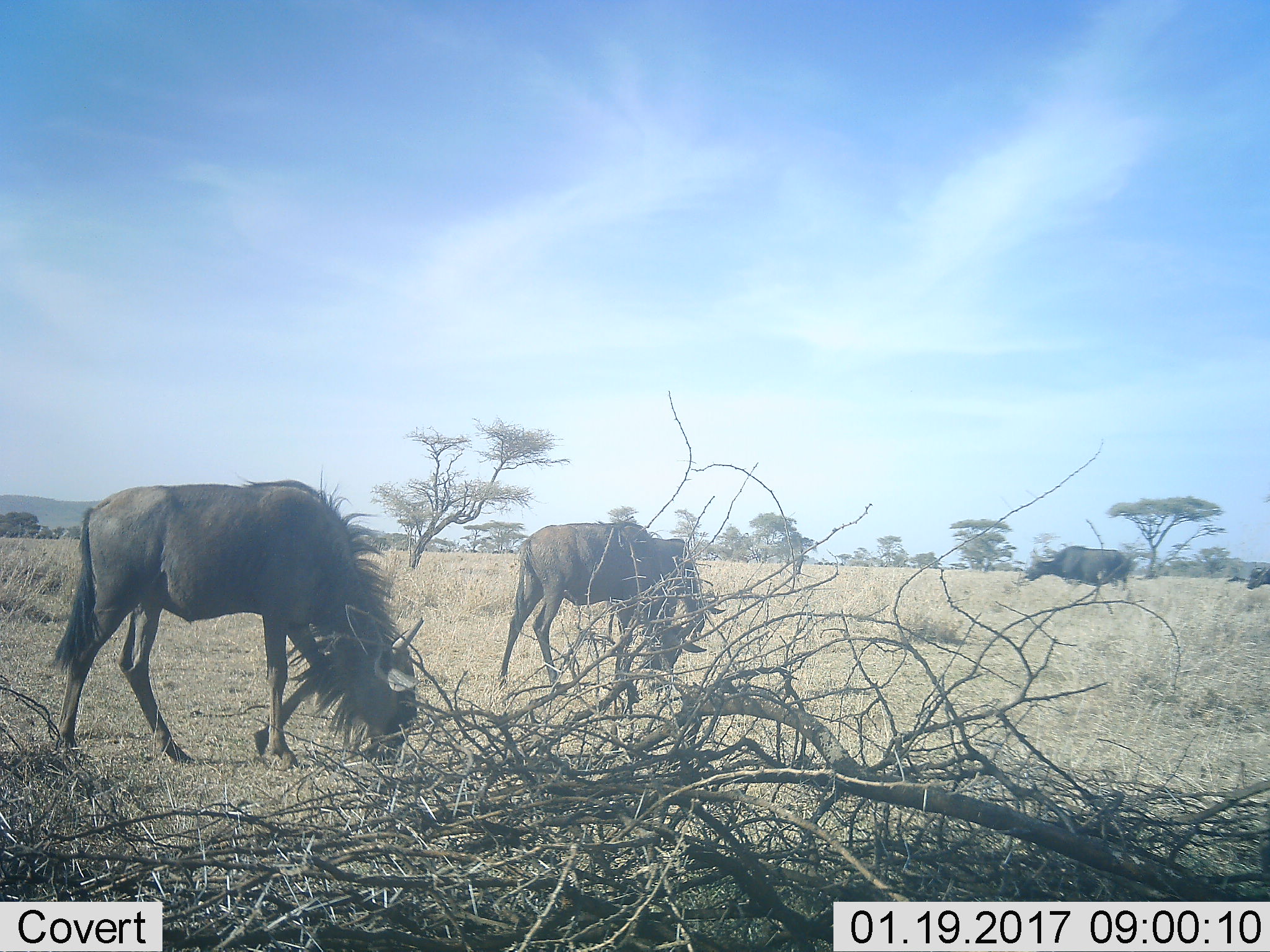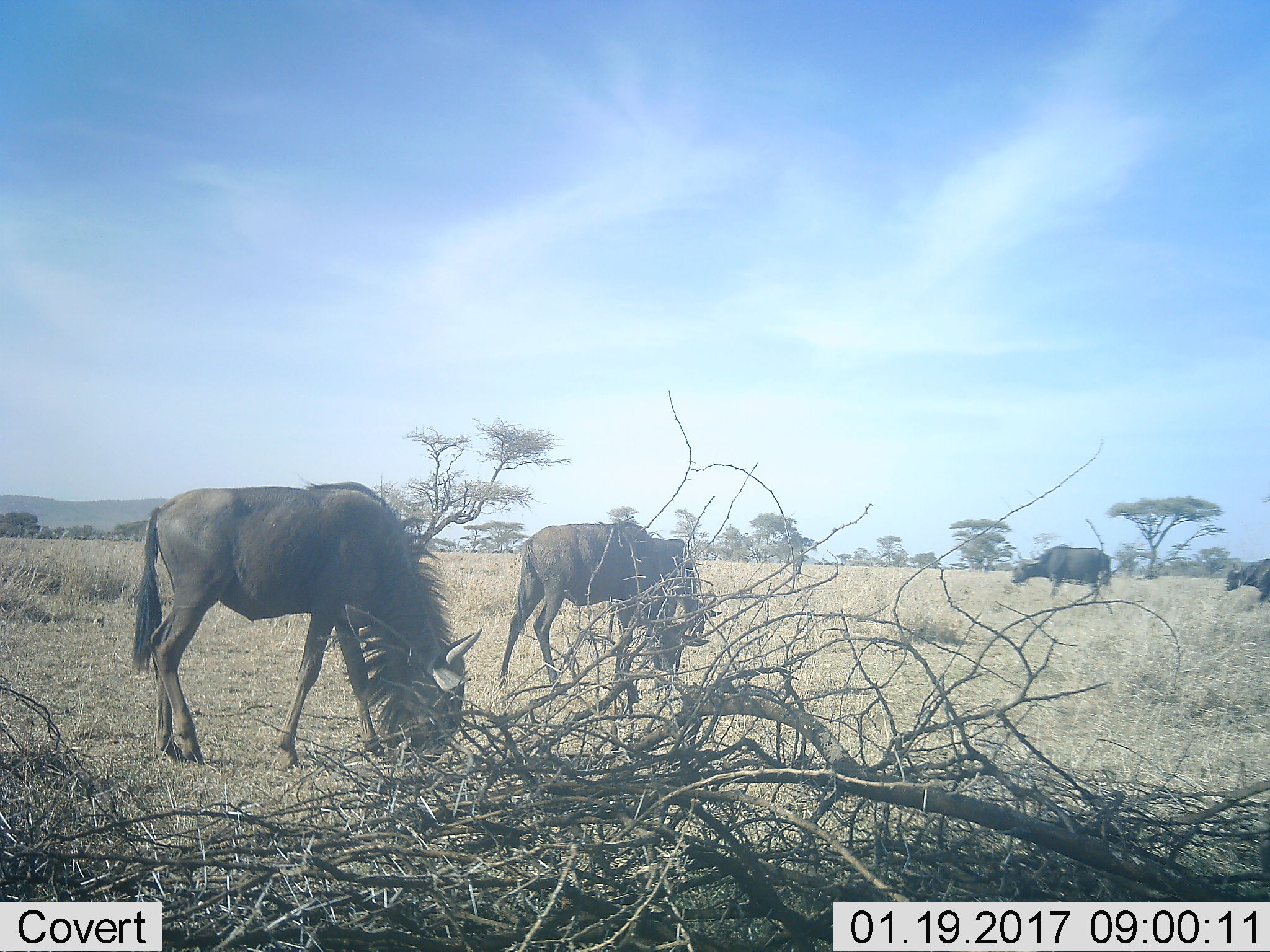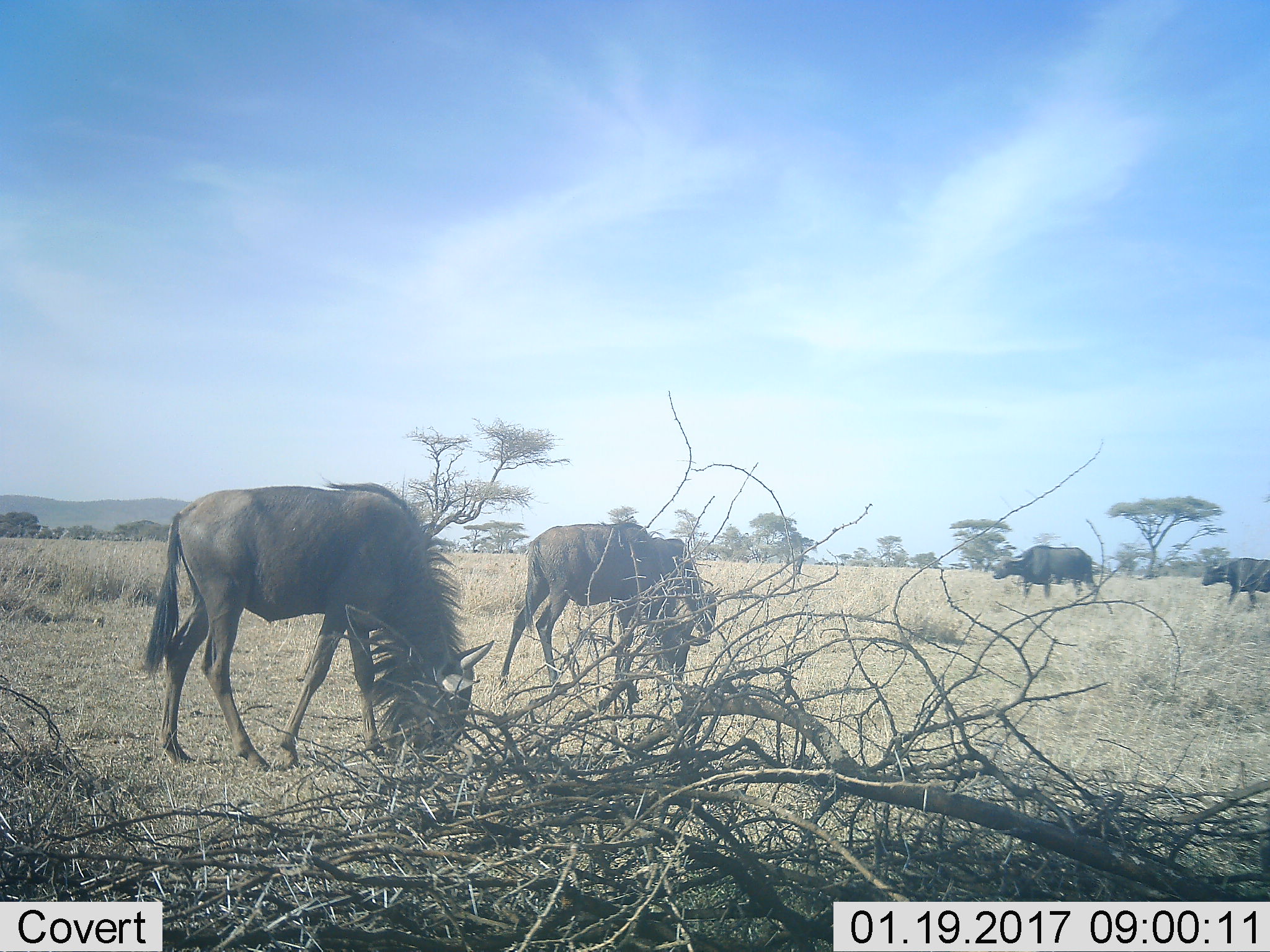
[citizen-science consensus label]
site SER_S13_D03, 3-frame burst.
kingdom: Animalia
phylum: Chordata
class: Mammalia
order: Artiodactyla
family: Bovidae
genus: Connochaetes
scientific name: Connochaetes taurinus taurinus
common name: blue wildebeest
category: wildebeestblue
Wildebeestblue (blue wildebeest) (Connochaetes taurinus taurinus), count 2. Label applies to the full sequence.